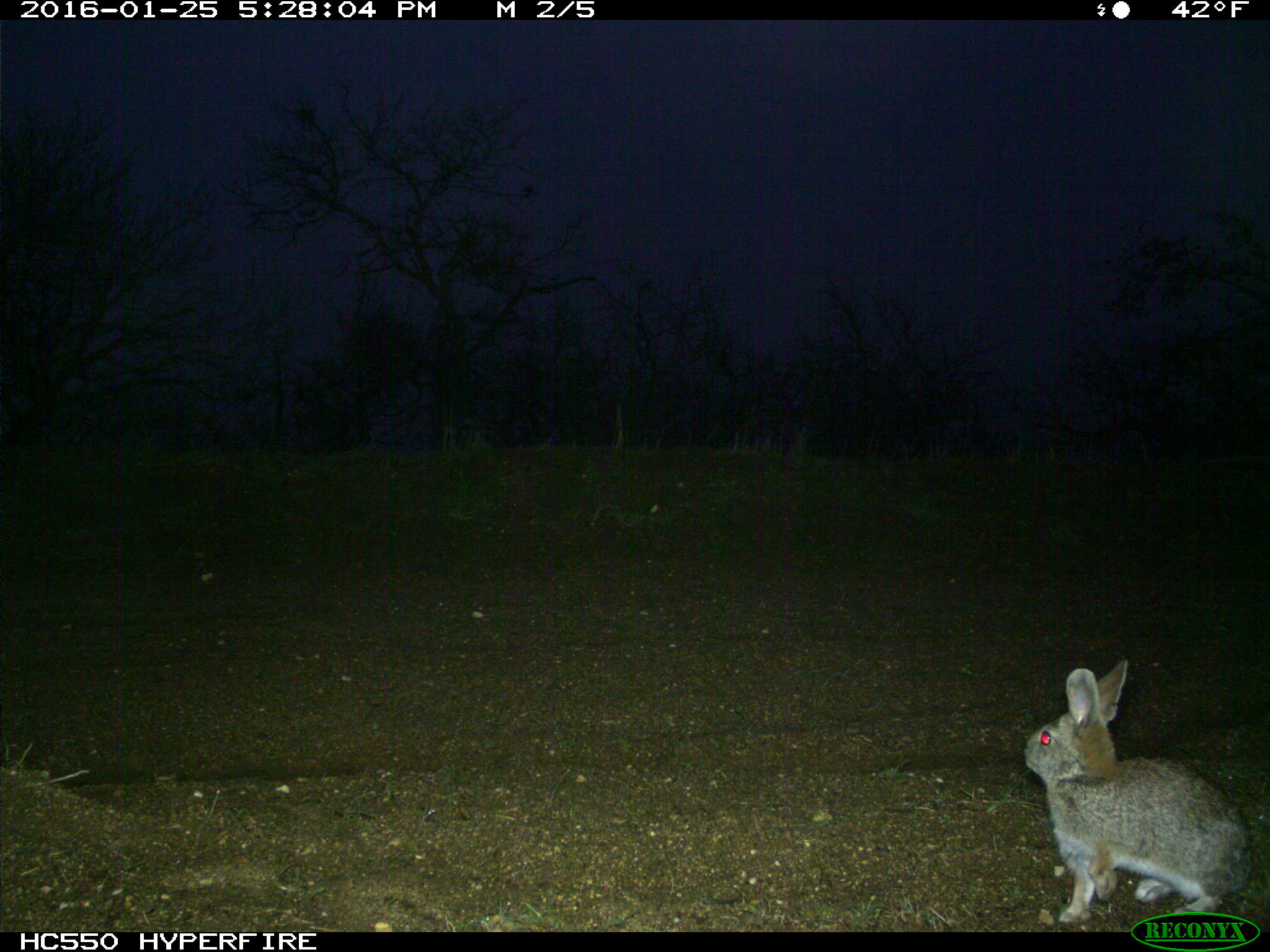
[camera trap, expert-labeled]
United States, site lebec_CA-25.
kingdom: Animalia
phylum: Chordata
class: Mammalia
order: Lagomorpha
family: Leporidae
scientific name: Leporidae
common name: rabbits and hares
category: unidentified rabbit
Unidentified rabbit (rabbits and hares) (Leporidae).